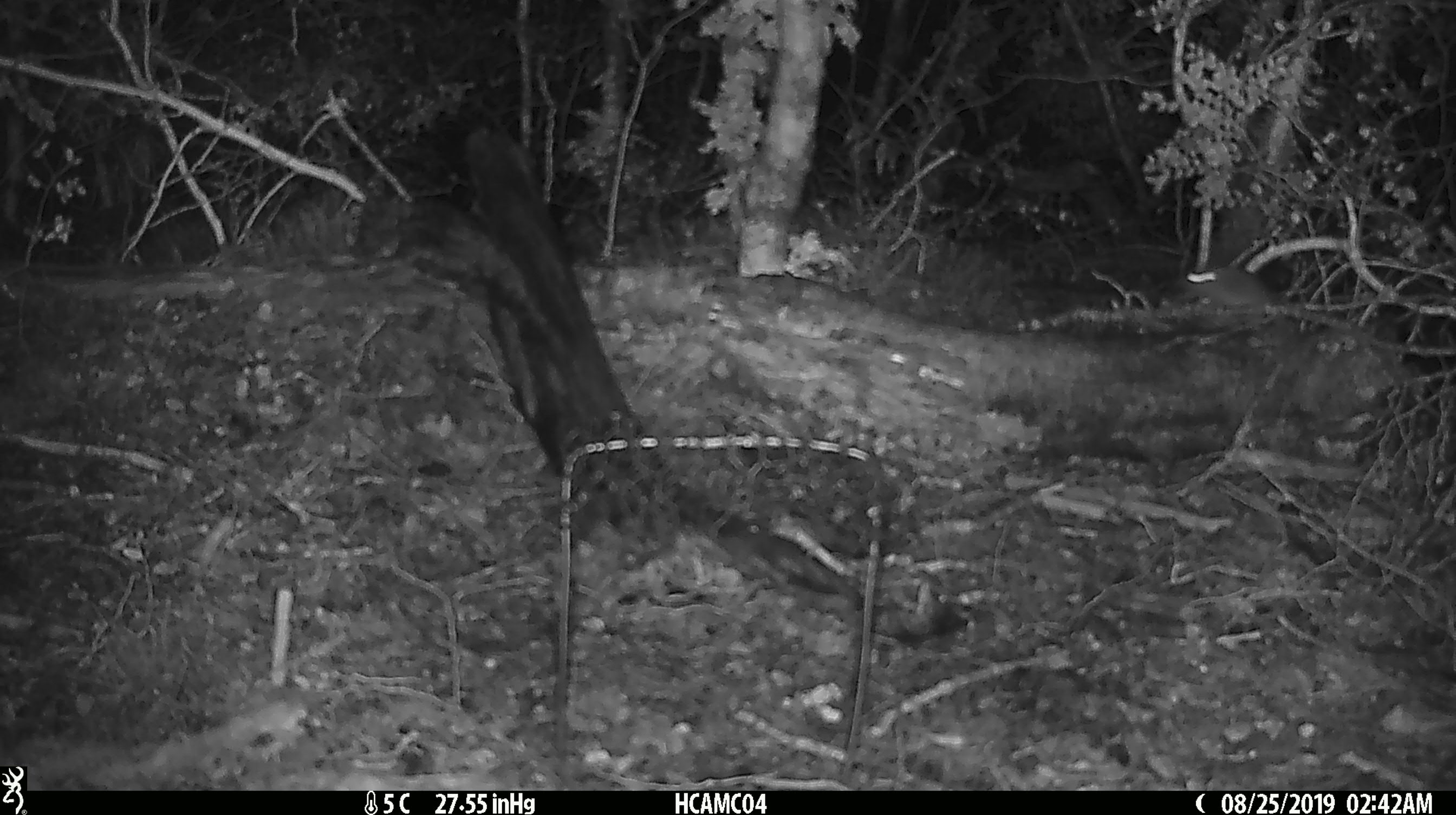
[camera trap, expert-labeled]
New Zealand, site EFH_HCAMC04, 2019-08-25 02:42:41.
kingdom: Animalia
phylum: Chordata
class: Mammalia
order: Rodentia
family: Muridae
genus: Mus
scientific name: Mus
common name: mouse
Mouse (Mus).